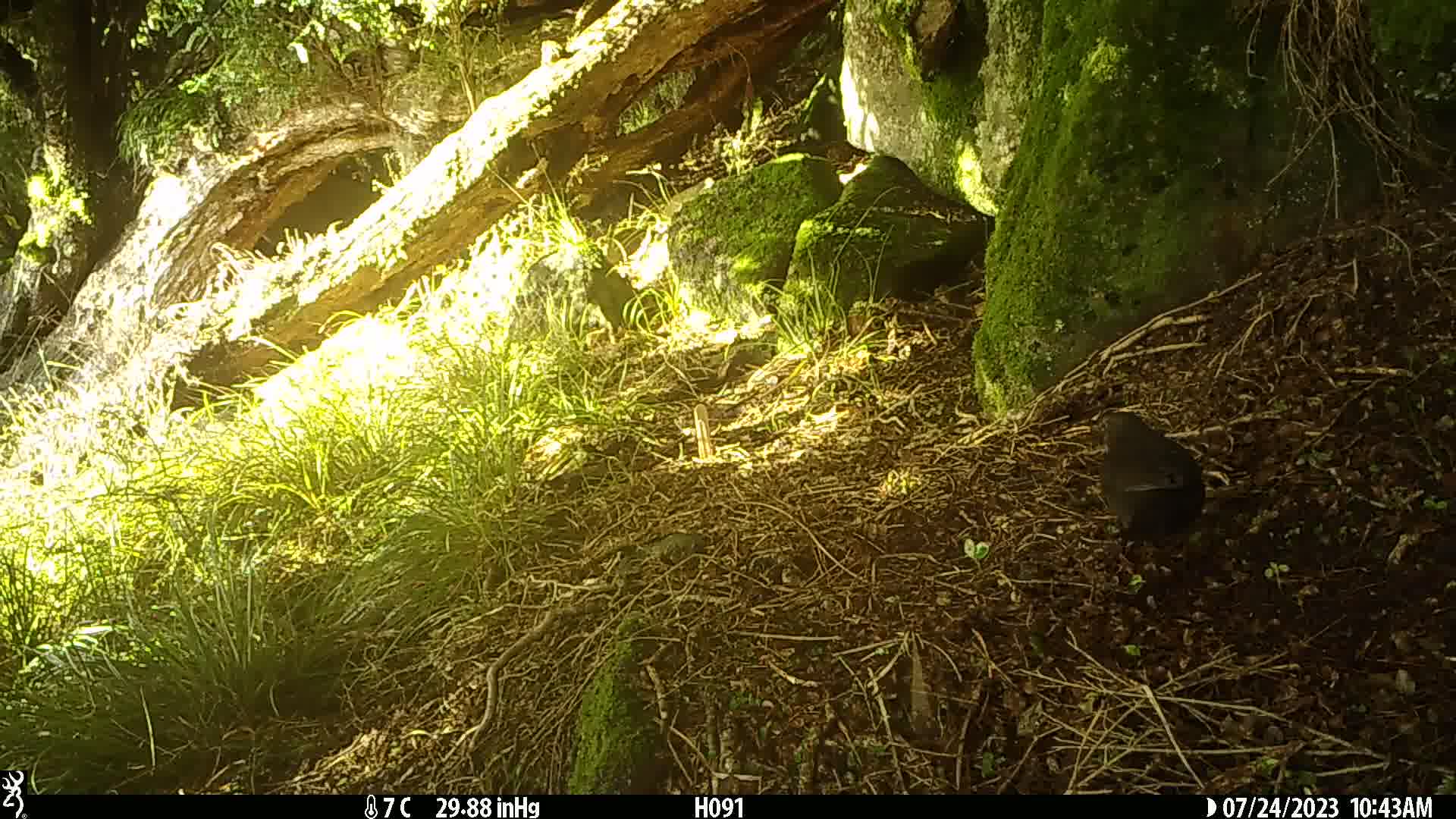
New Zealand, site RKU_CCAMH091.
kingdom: Animalia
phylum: Chordata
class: Aves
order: Passeriformes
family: Turdidae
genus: Turdus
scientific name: Turdus merula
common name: eurasian blackbird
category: blackbird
Blackbird (eurasian blackbird) (Turdus merula).